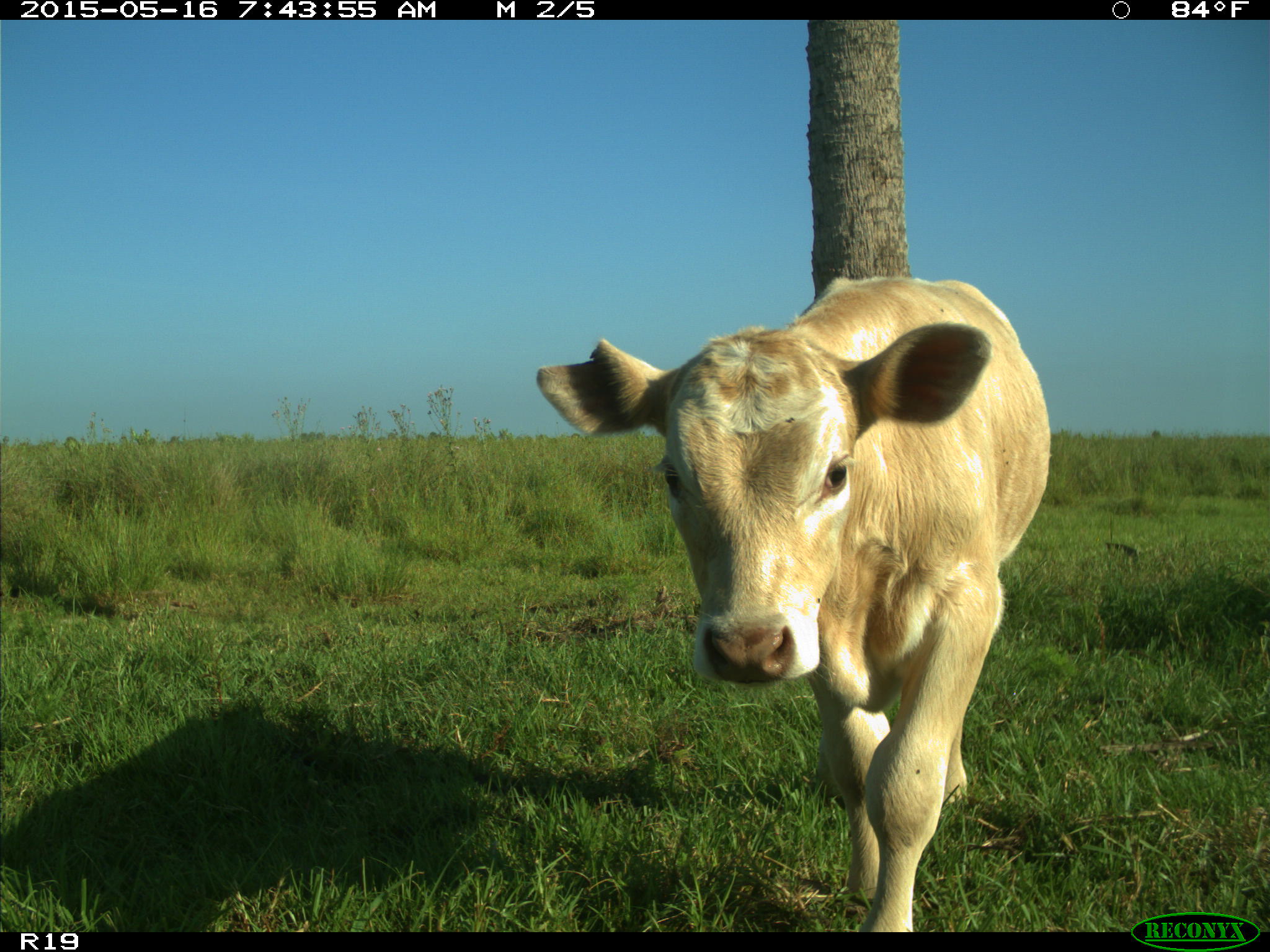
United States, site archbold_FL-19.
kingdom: Animalia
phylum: Chordata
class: Mammalia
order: Artiodactyla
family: Bovidae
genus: Bos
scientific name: Bos taurus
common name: domestic cow